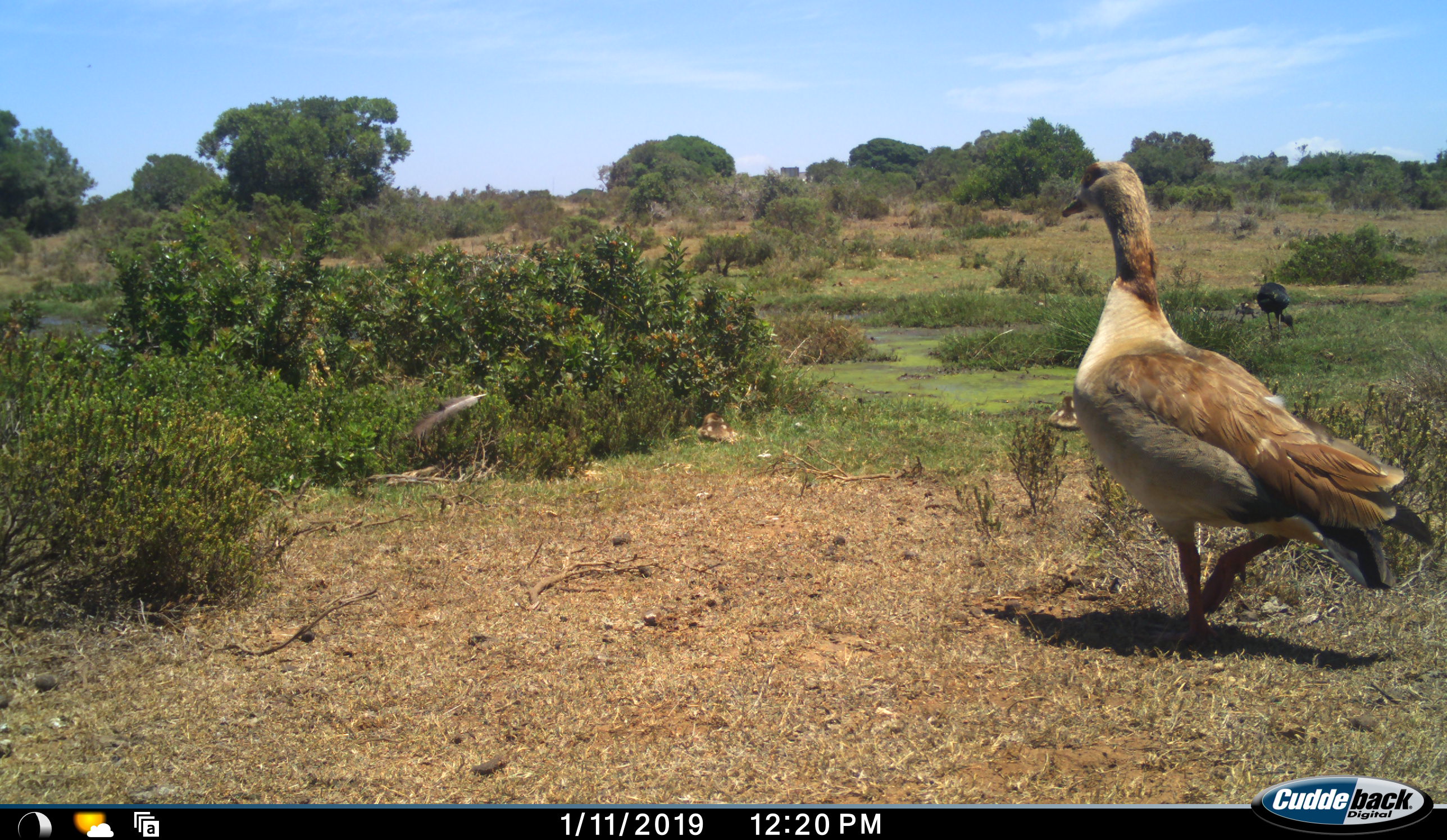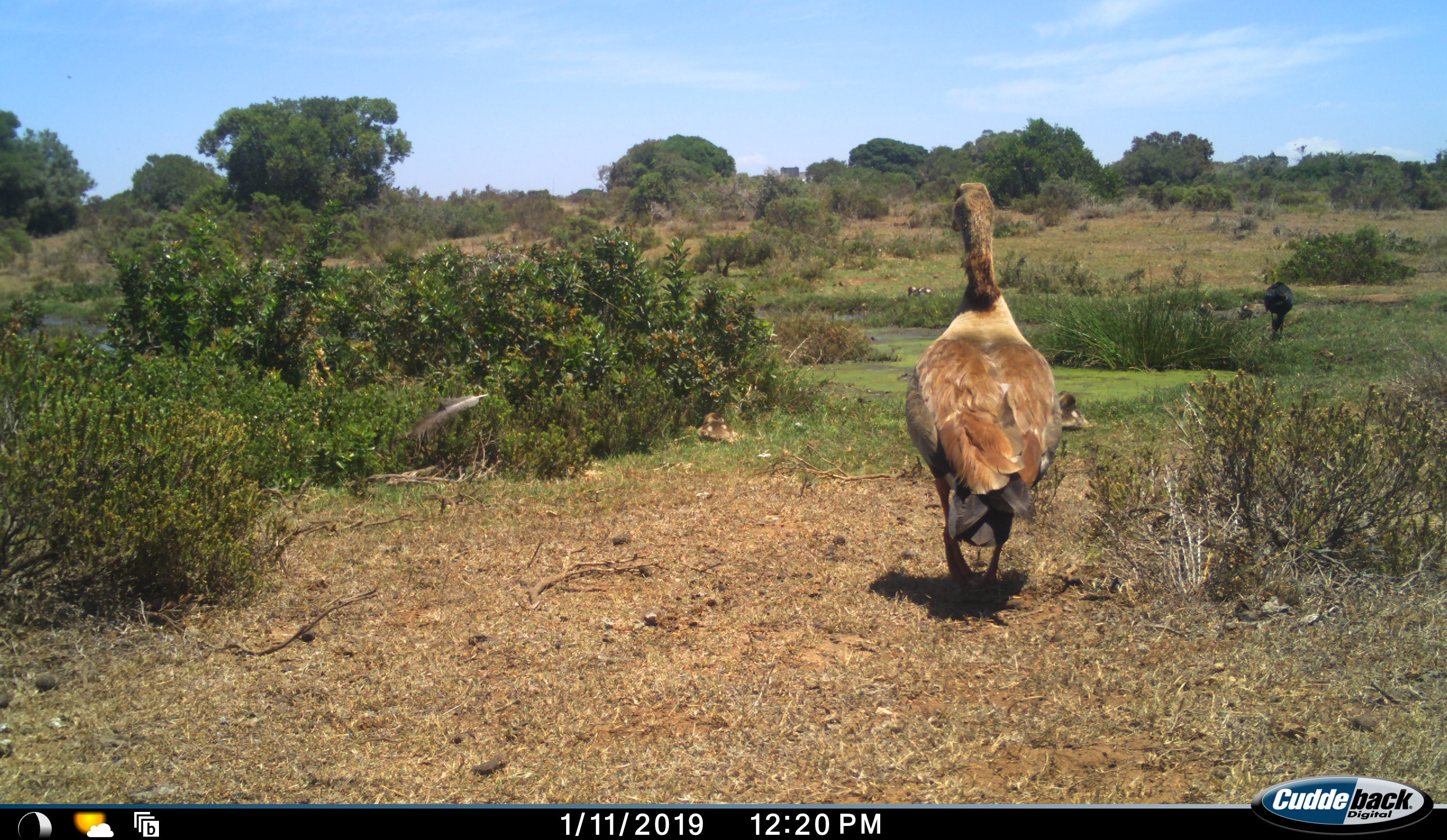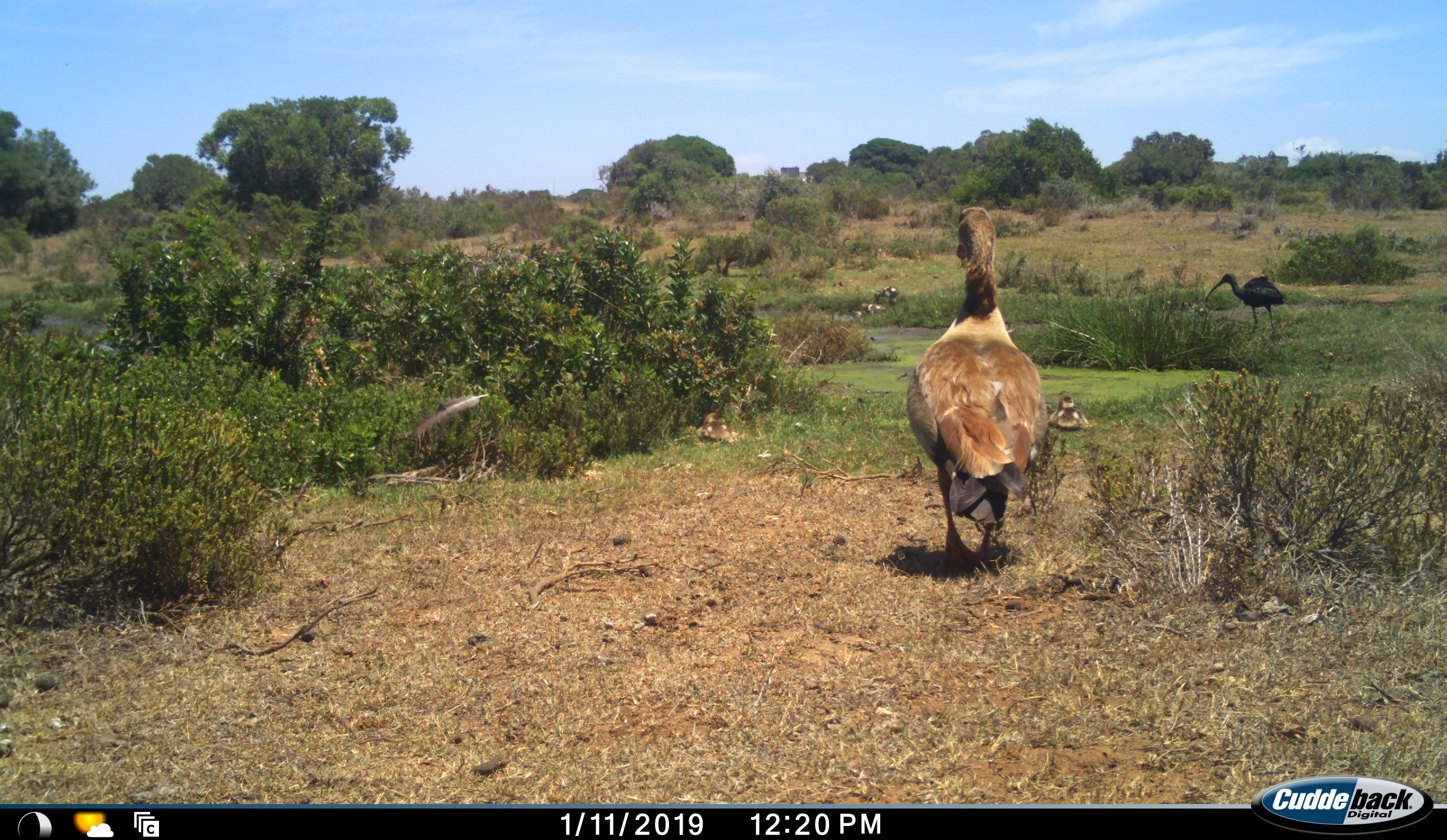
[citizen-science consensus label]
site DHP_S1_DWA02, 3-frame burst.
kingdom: Animalia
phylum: Chordata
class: Aves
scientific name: Aves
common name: bird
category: birdother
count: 6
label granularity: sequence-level